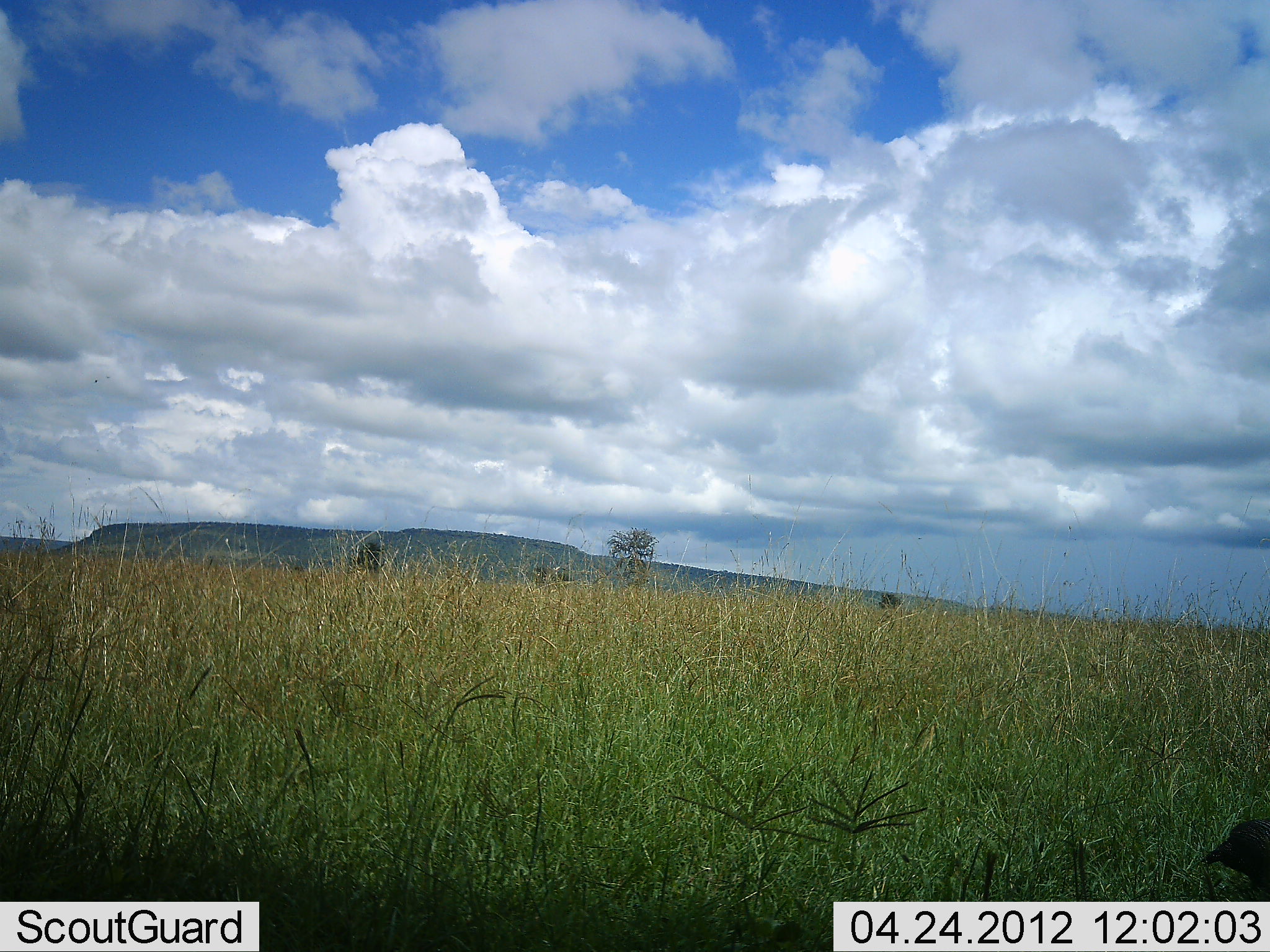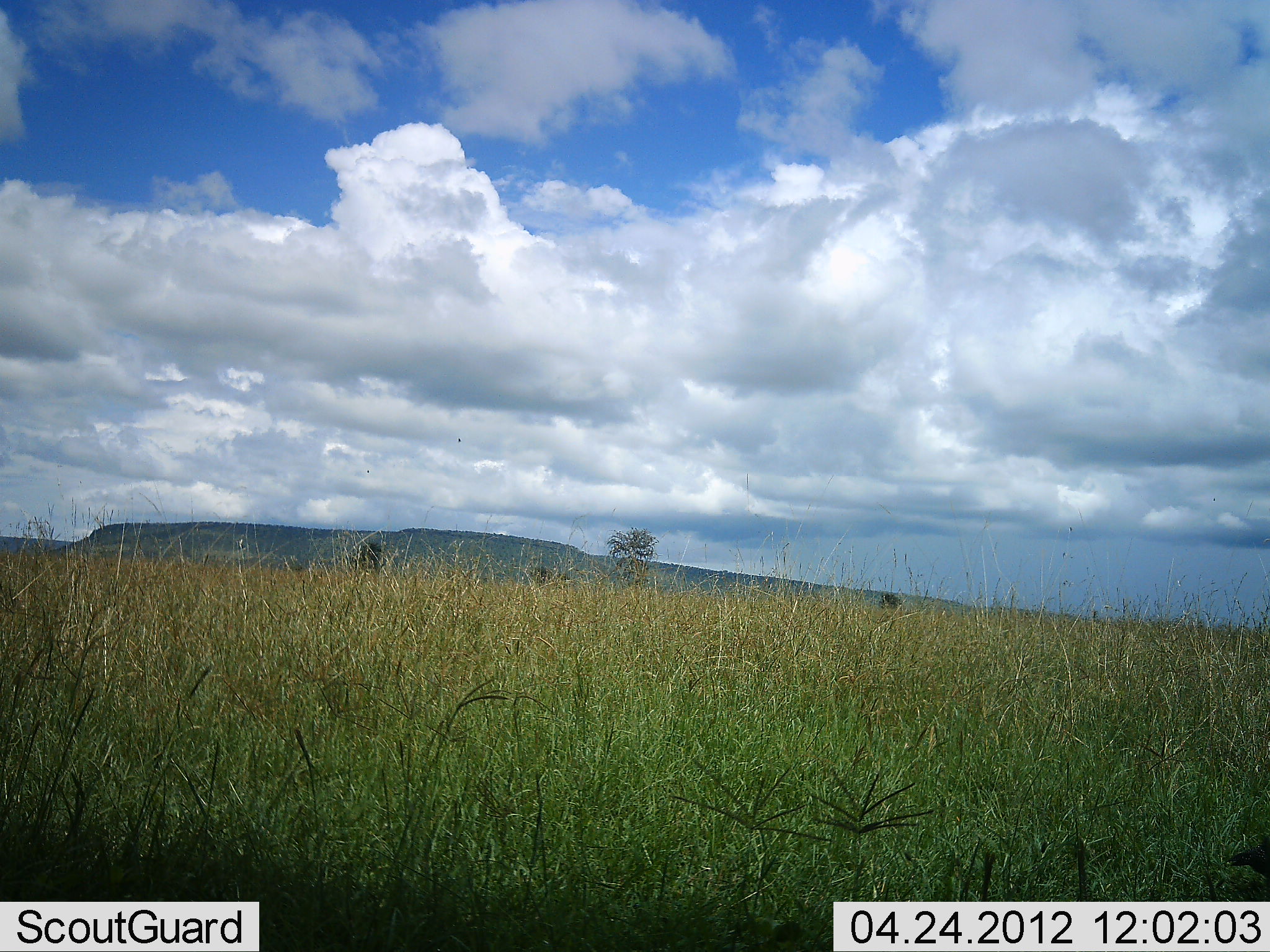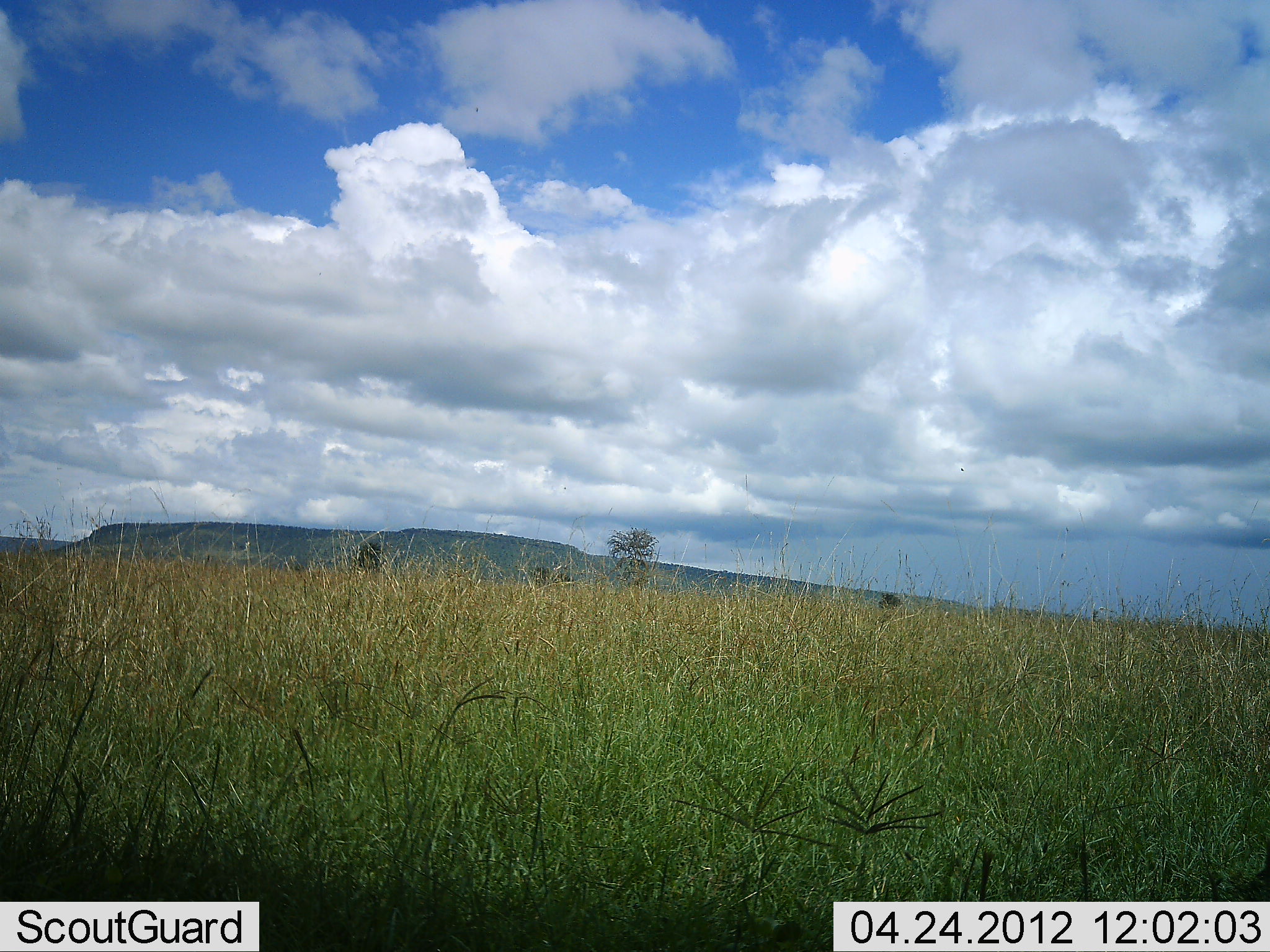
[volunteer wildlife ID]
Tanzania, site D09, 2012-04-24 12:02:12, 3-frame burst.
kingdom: Animalia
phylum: Chordata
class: Aves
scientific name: Aves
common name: bird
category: otherbird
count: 1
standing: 25%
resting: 0%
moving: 75%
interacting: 0%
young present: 0%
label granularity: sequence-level